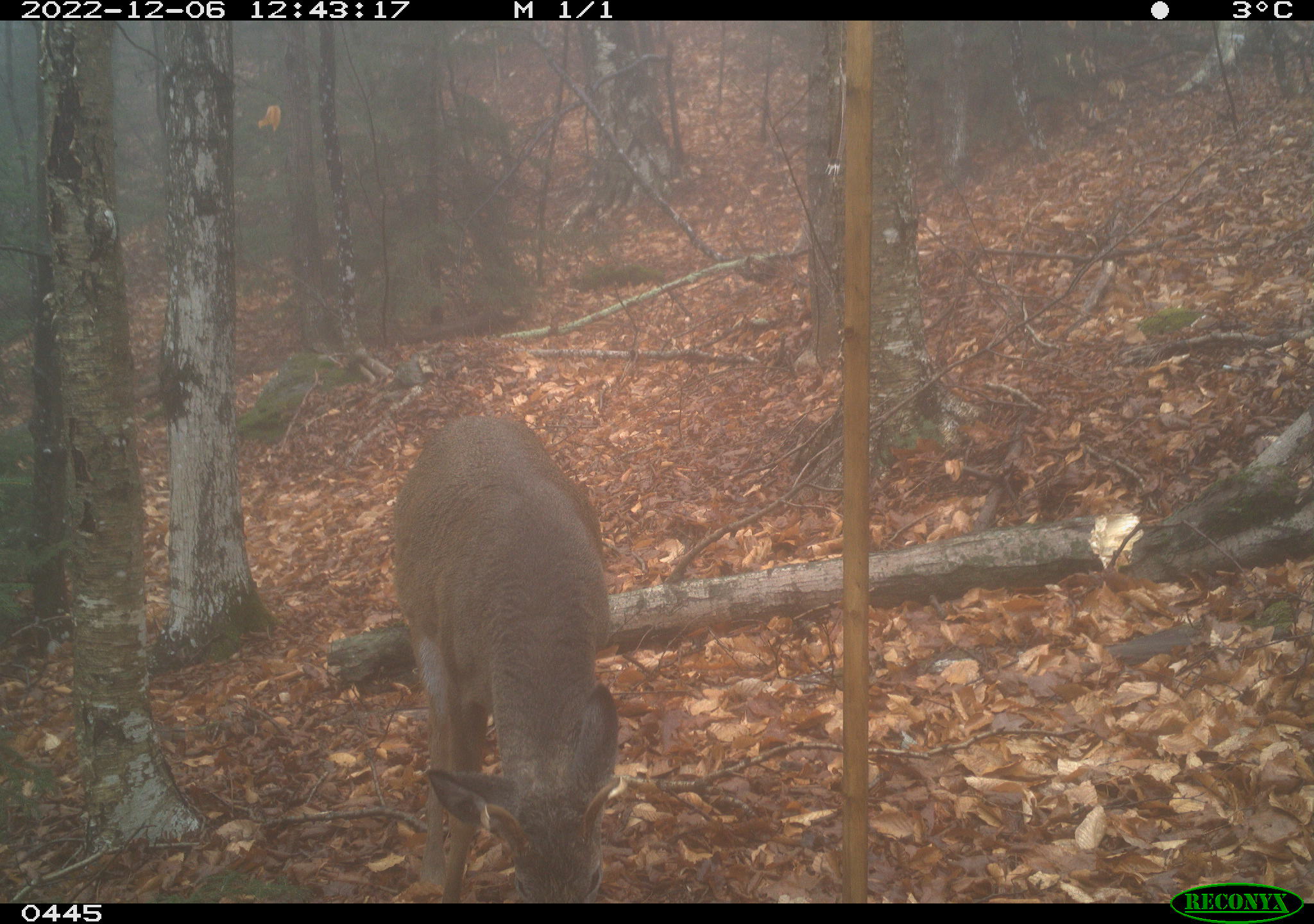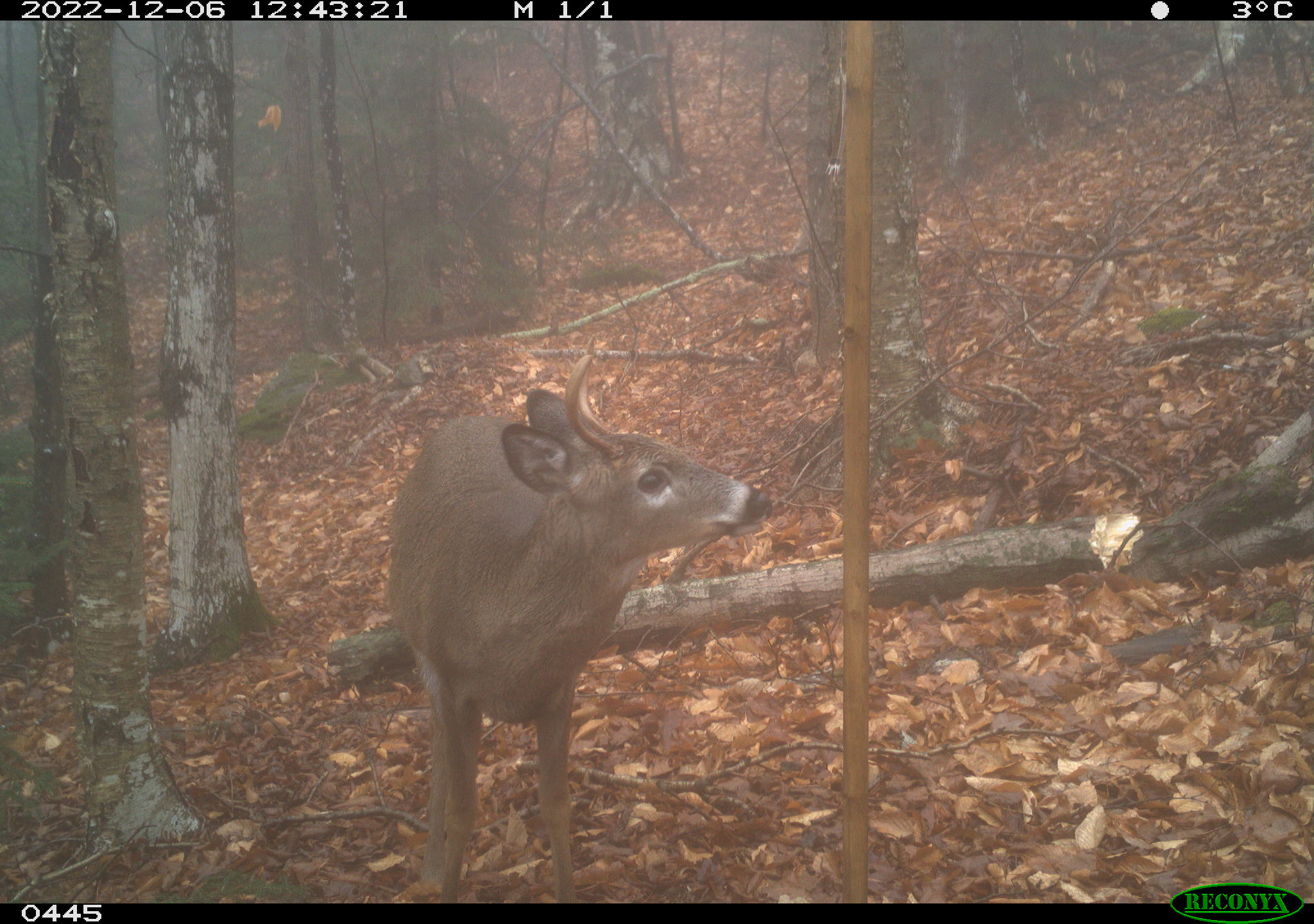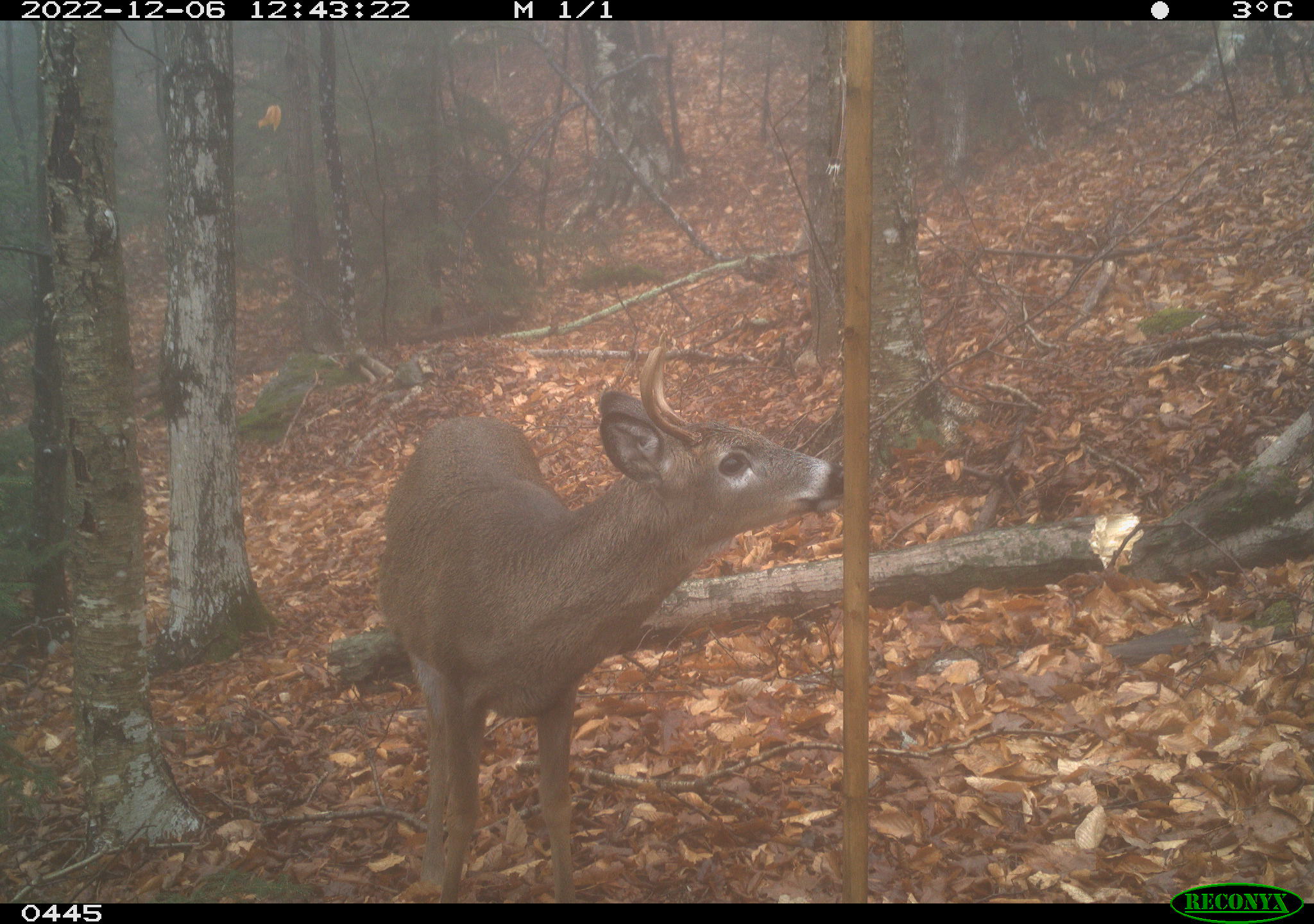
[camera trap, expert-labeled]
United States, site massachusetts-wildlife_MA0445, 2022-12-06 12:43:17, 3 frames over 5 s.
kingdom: Animalia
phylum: Chordata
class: Mammalia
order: Artiodactyla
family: Cervidae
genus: Odocoileus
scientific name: Odocoileus virginianus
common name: white-tailed deer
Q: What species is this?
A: White-tailed deer (Odocoileus virginianus).